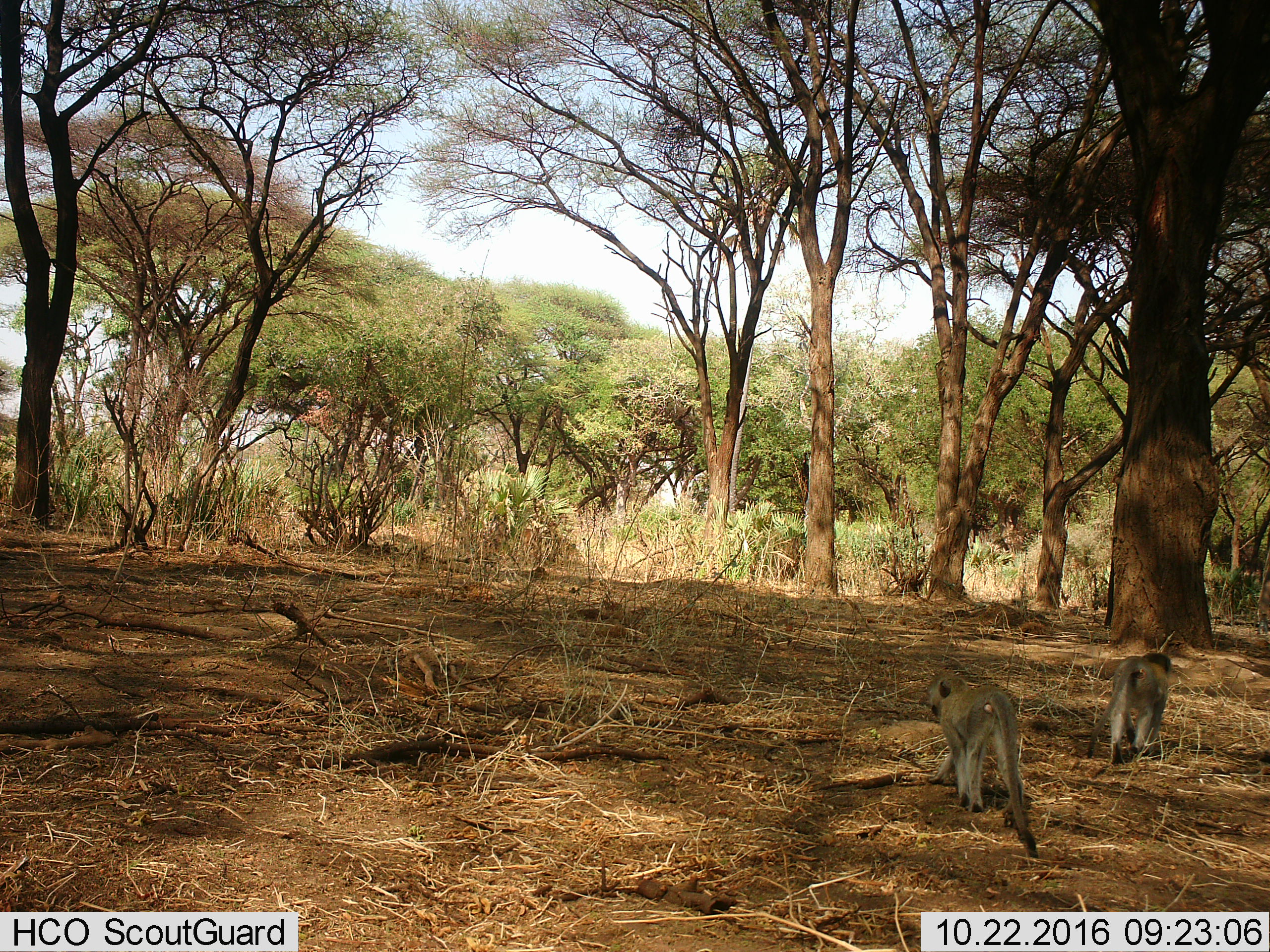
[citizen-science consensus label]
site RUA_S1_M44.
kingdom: Animalia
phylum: Chordata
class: Mammalia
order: Primates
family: Cercopithecidae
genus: Chlorocebus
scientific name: Chlorocebus pygerythrus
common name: vervet monkey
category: monkeyvervet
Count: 2.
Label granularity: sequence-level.